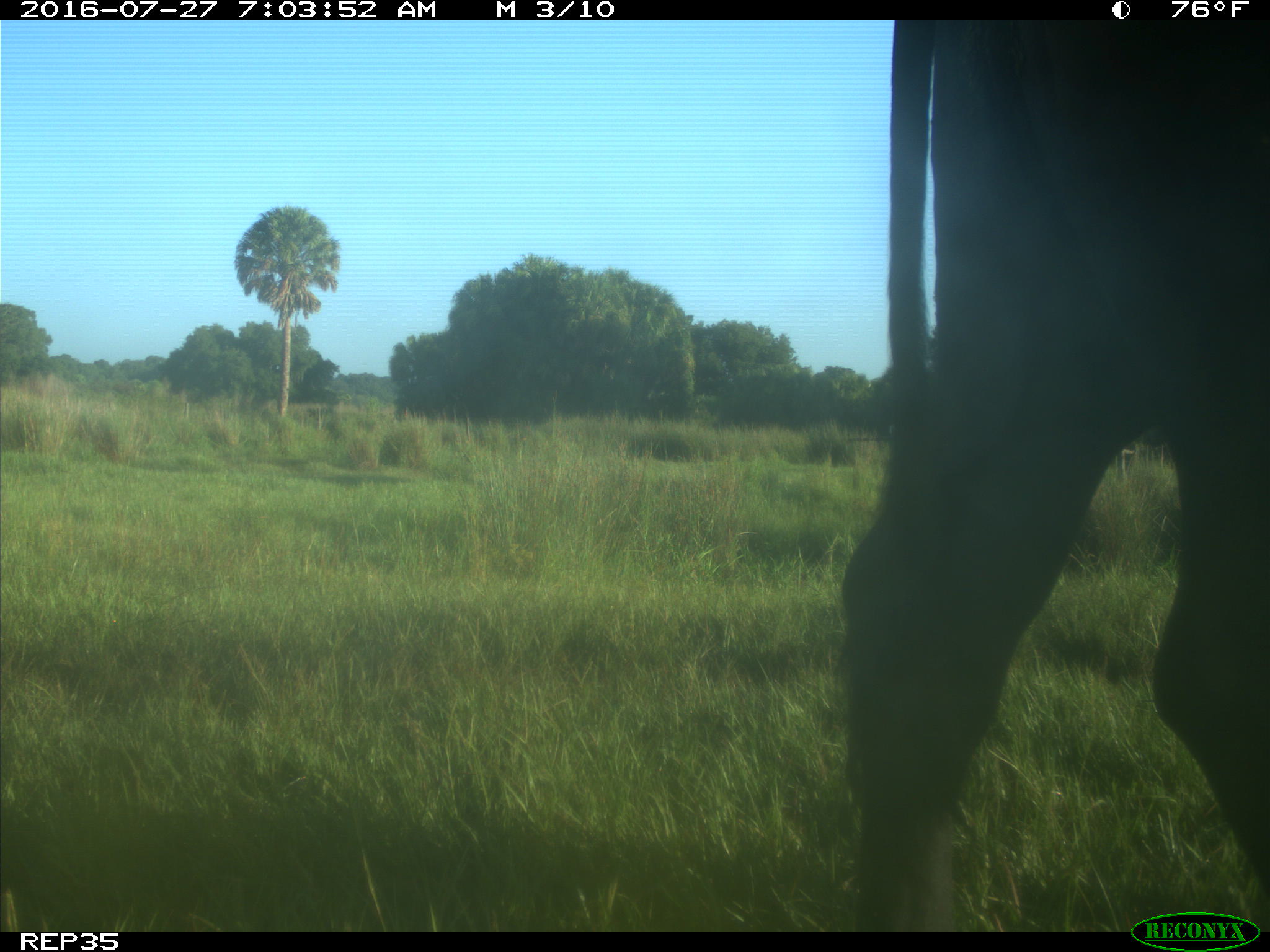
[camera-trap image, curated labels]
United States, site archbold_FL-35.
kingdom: Animalia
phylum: Chordata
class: Mammalia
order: Artiodactyla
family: Bovidae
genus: Bos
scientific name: Bos taurus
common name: domestic cow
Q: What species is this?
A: Bos taurus (domestic cow).